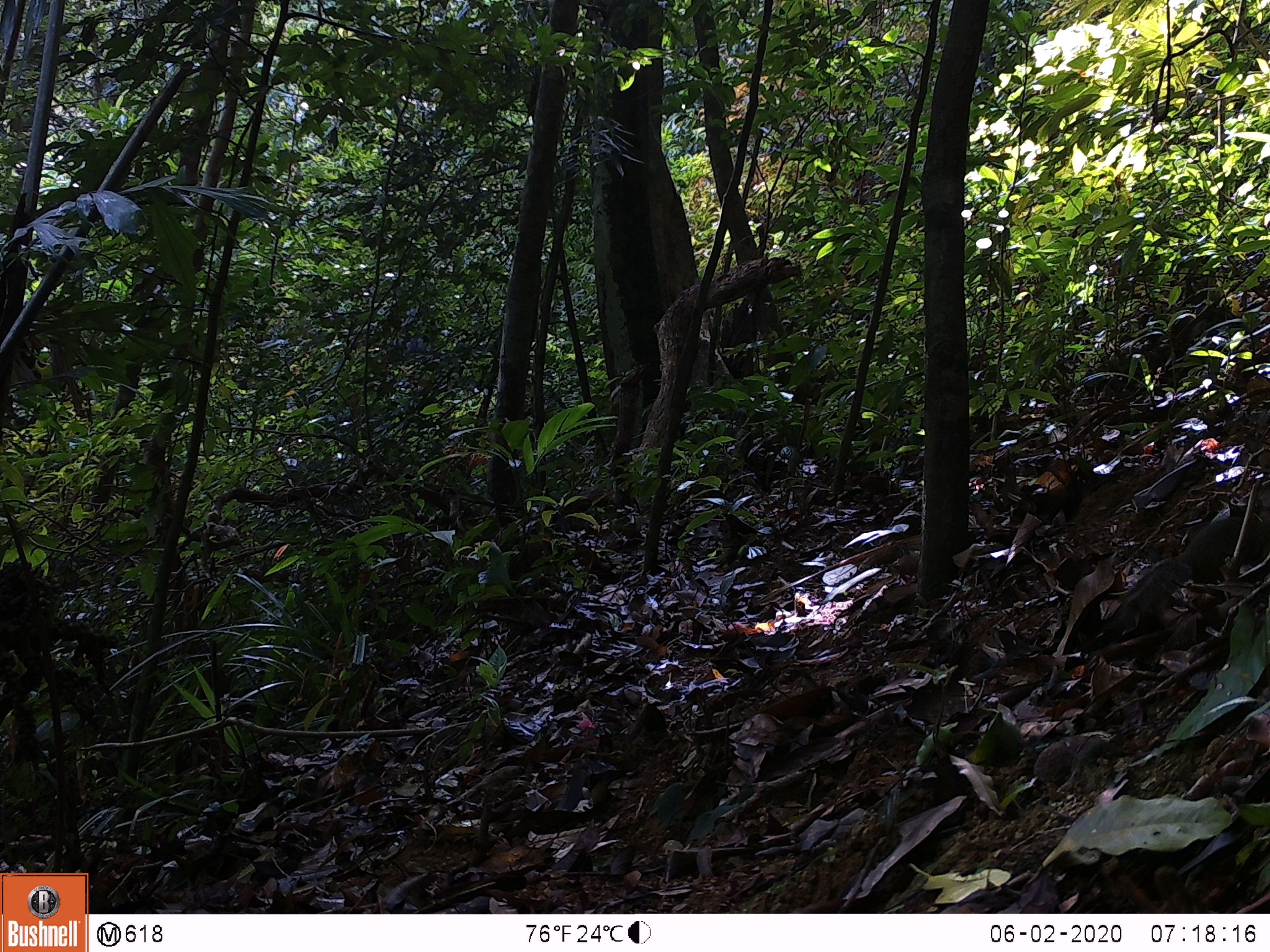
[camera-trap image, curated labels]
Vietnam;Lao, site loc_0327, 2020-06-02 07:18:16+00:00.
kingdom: Animalia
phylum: Chordata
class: Mammalia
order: Rodentia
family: Sciuridae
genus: Dremomys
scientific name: Dremomys rufigenis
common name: red-cheeked squirrel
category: red cheeked squirrel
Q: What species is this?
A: Red cheeked squirrel (red-cheeked squirrel) (Dremomys rufigenis).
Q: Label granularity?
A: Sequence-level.